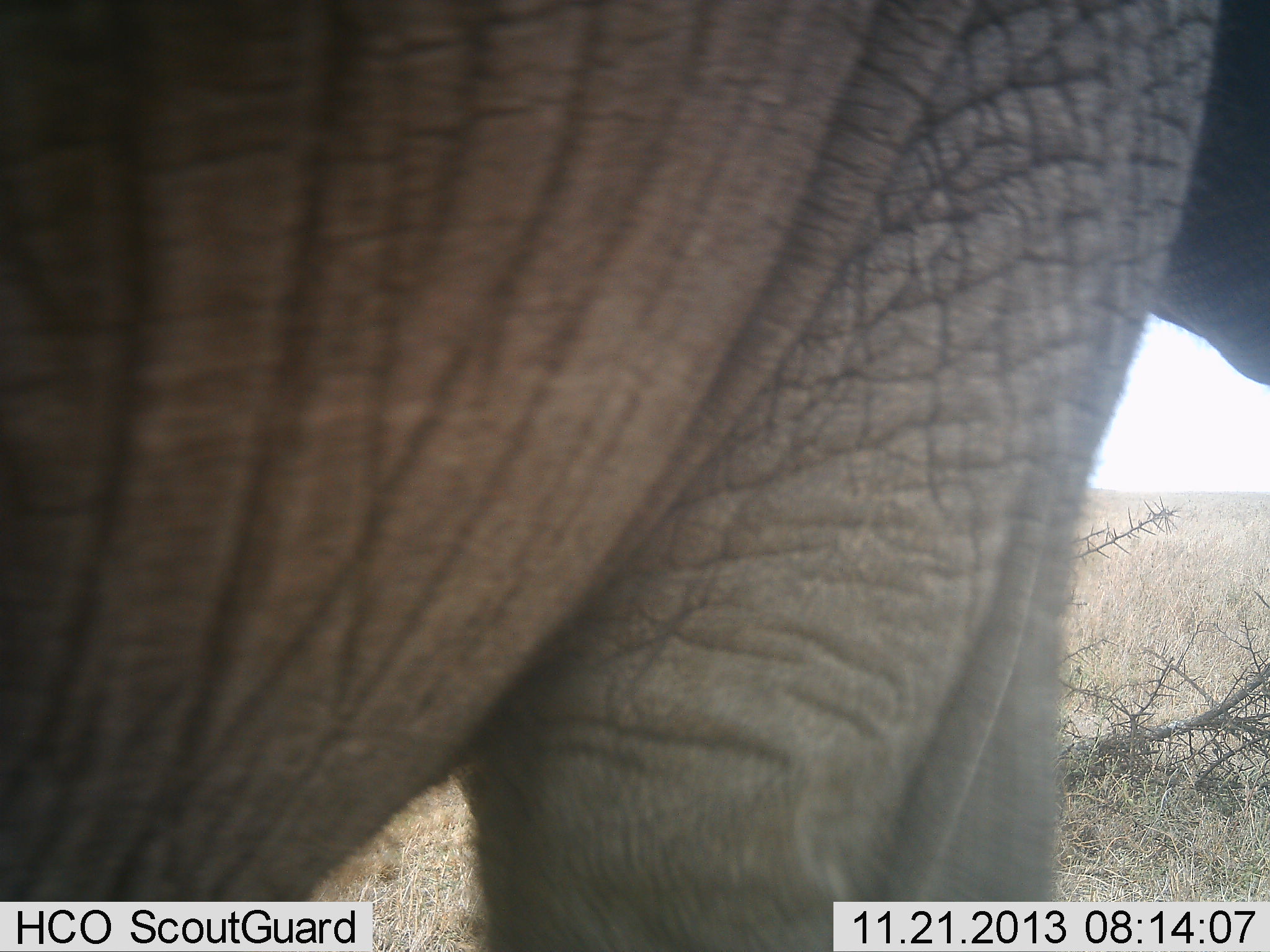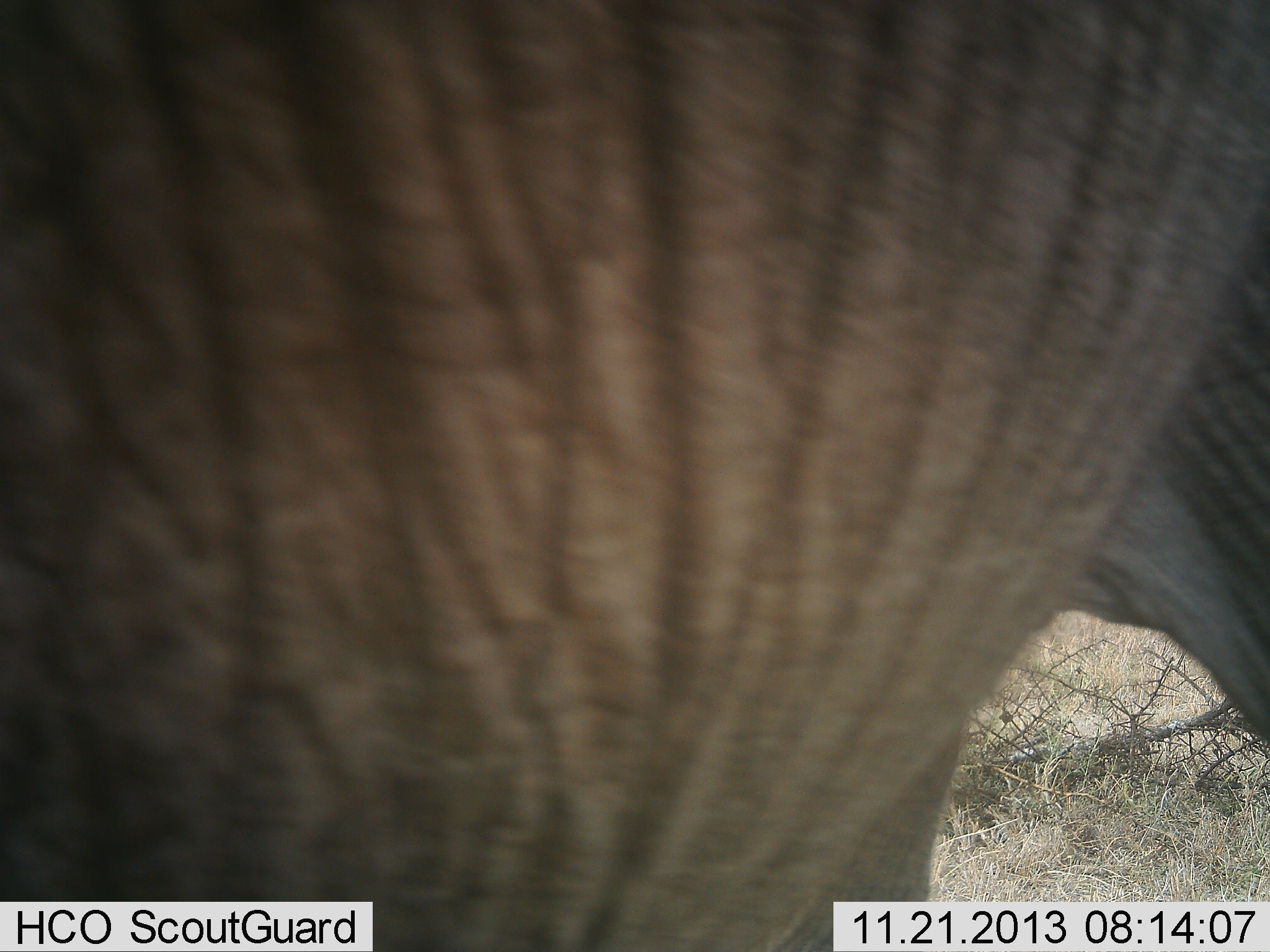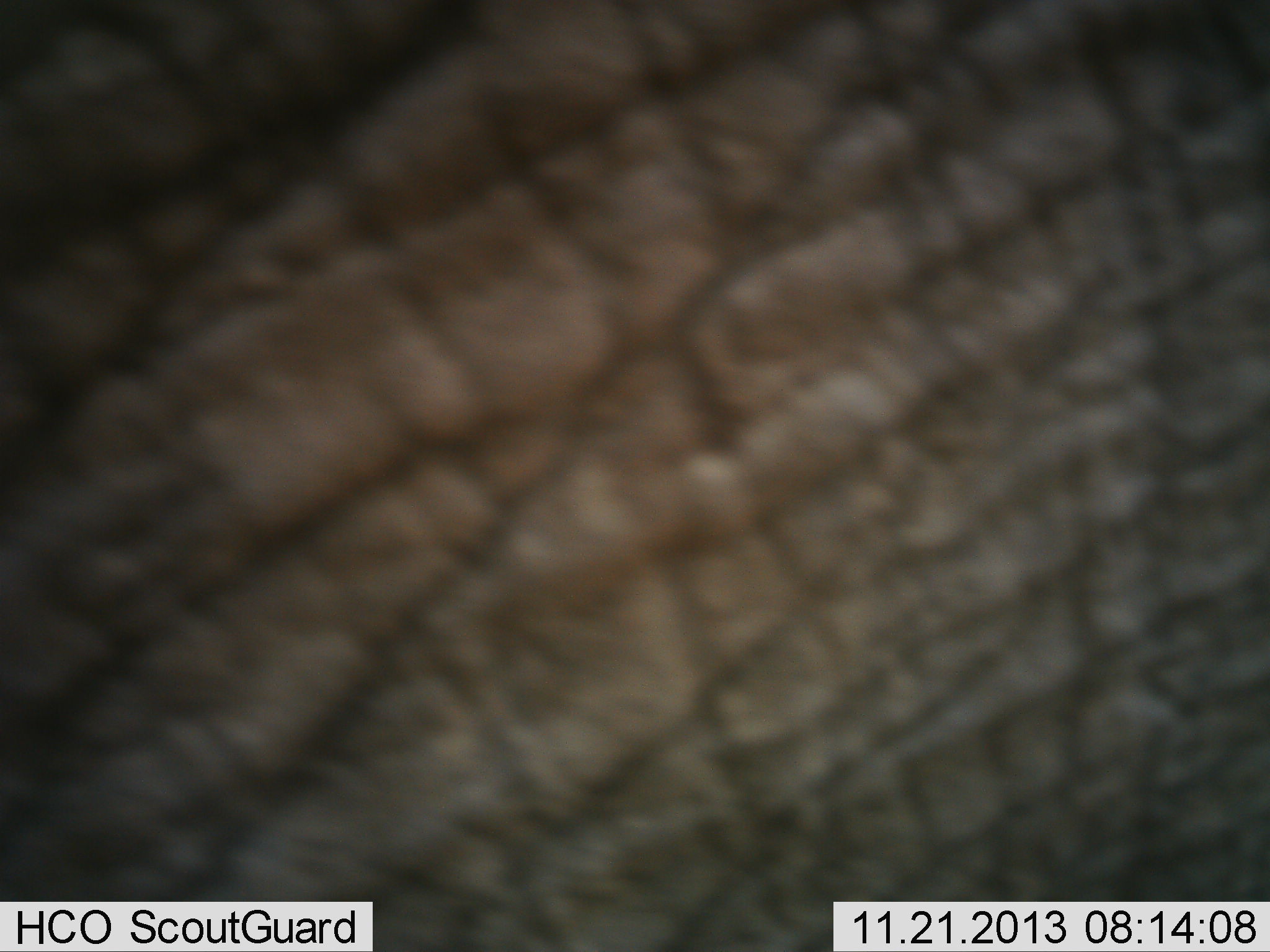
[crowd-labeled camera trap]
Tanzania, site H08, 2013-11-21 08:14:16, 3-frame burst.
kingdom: Animalia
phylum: Chordata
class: Mammalia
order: Proboscidea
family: Elephantidae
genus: Loxodonta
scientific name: Loxodonta africana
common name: african bush elephant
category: elephant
Elephant (african bush elephant) (Loxodonta africana), count 1. Behavior (volunteer vote fractions): standing 20%, resting 0%, moving 80%, interacting 0%. Young present (vote fraction): 0%. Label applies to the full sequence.